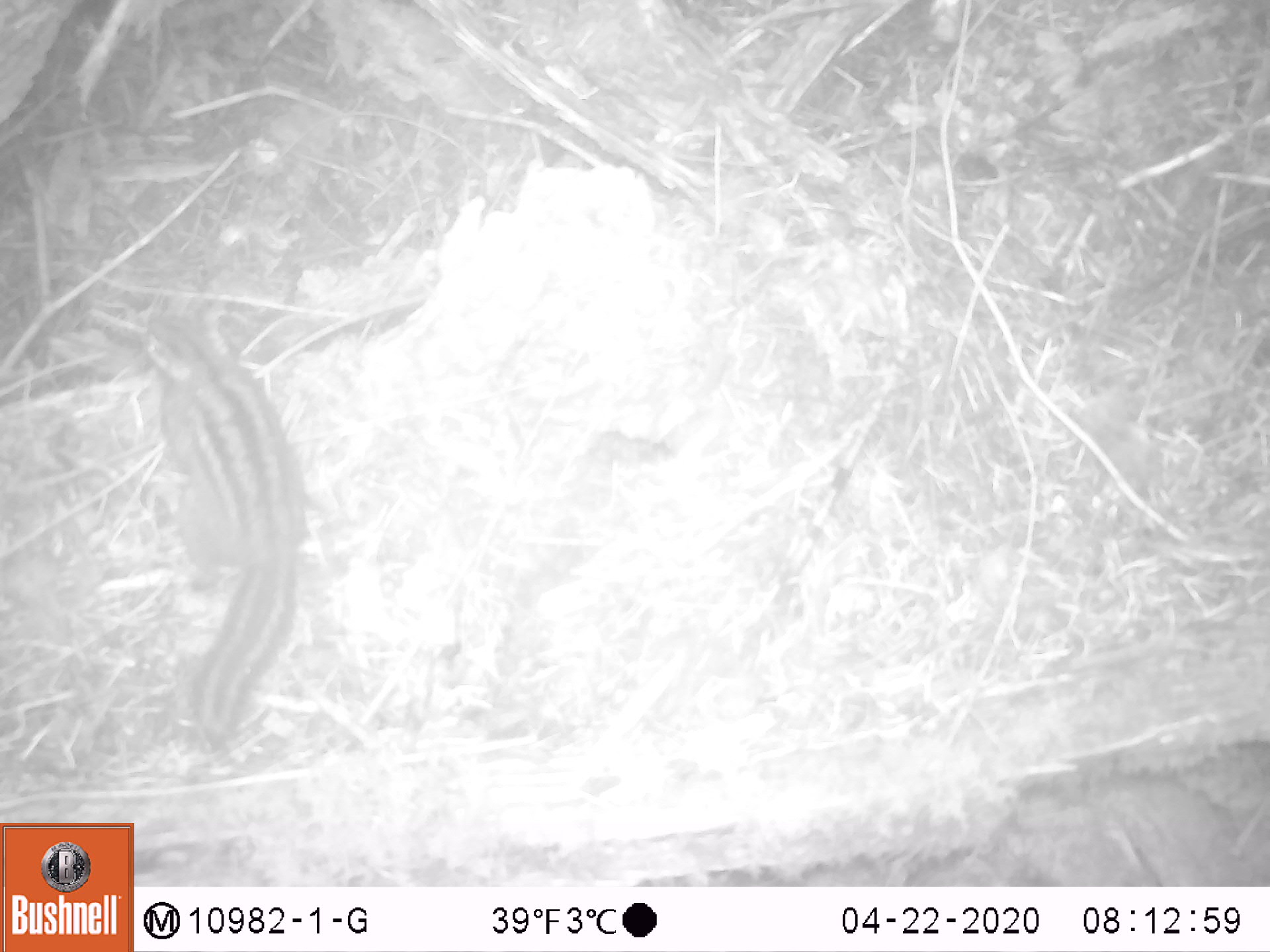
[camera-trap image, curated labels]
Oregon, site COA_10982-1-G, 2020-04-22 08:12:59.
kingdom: Animalia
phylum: Chordata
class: Mammalia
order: Rodentia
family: Sciuridae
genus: Neotamias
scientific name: Neotamias townsendii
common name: townsend's chipmunk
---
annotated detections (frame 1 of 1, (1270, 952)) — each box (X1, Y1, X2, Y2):
townsend's chipmunk: (125, 290, 323, 754)